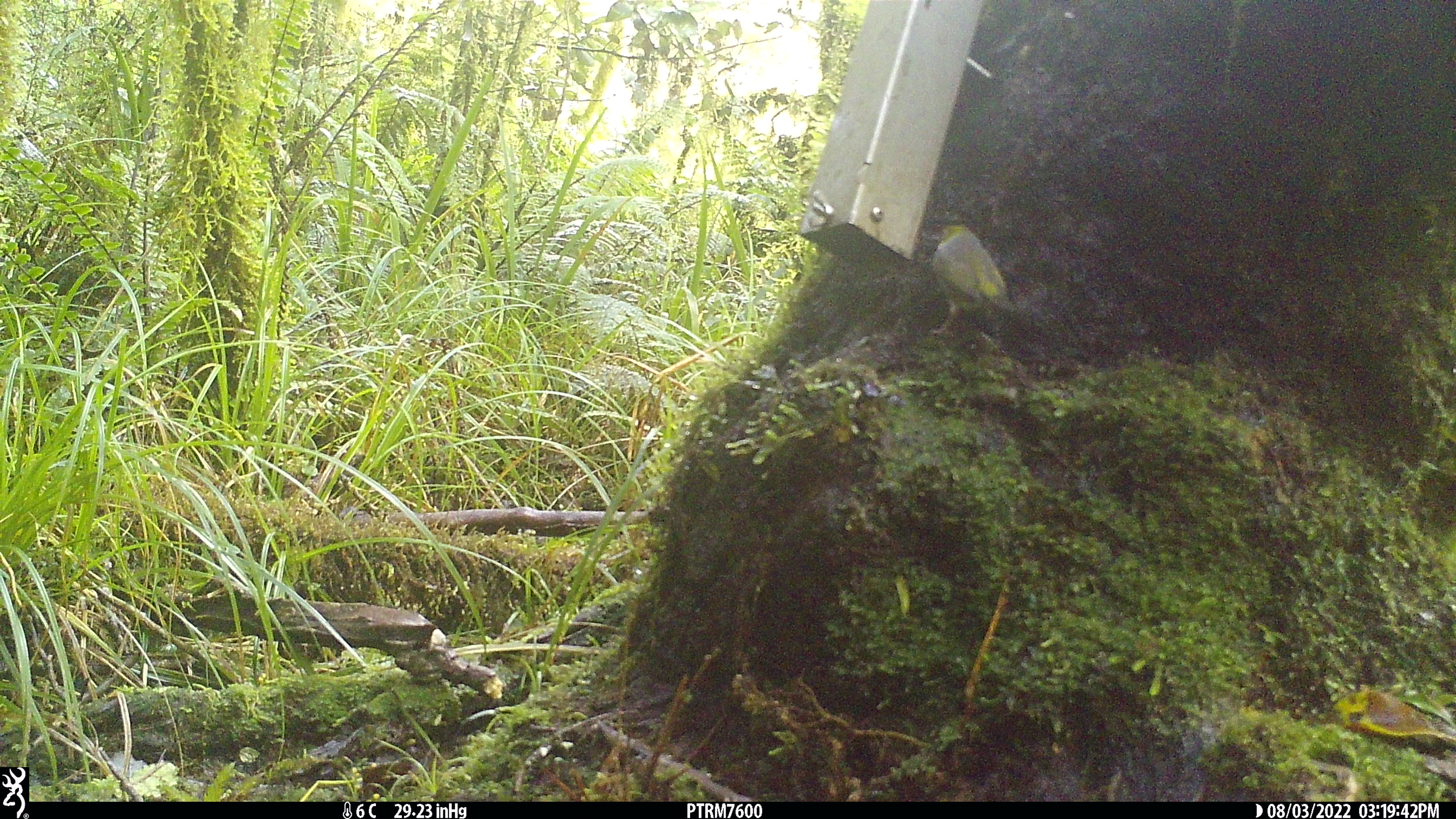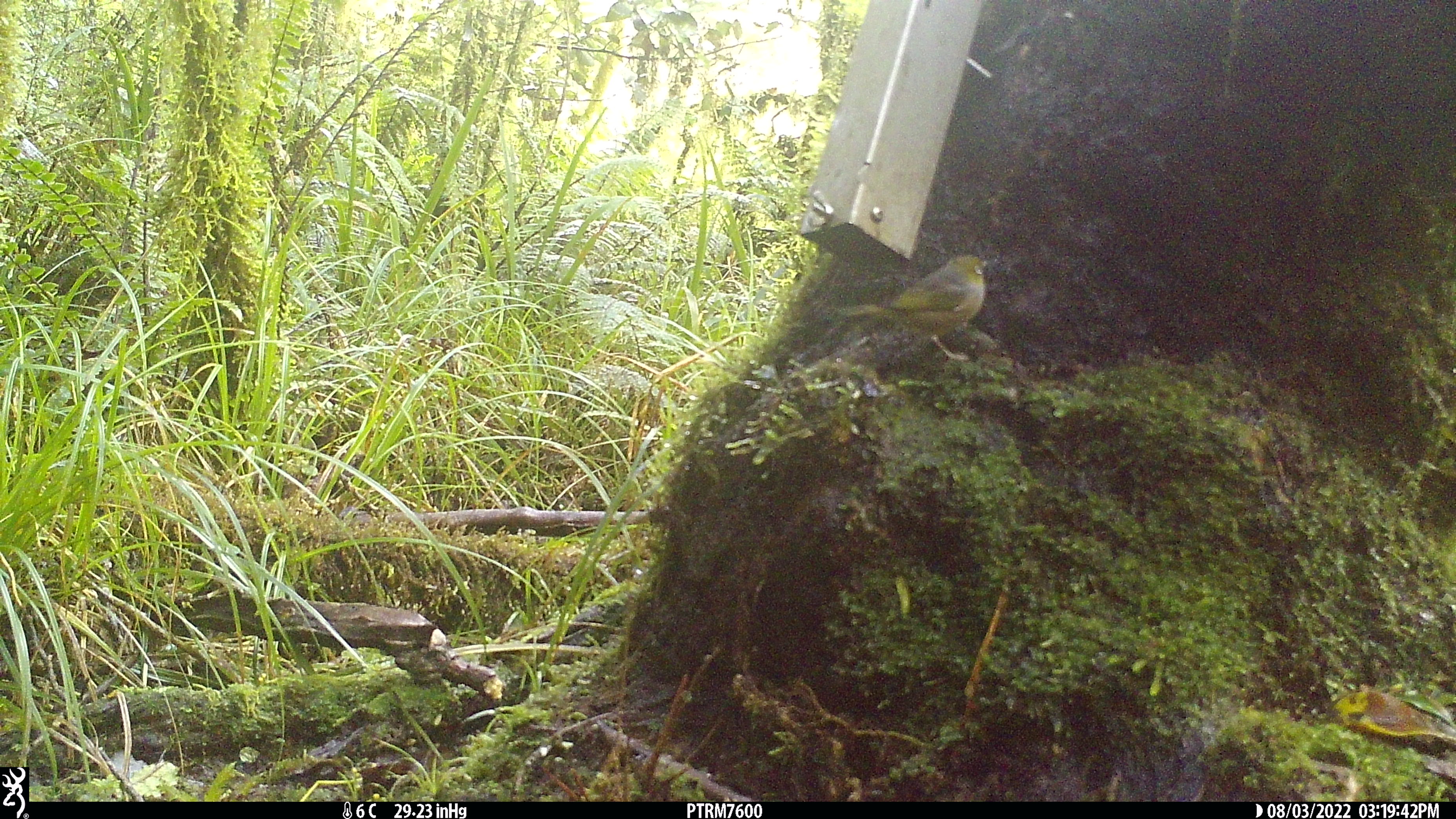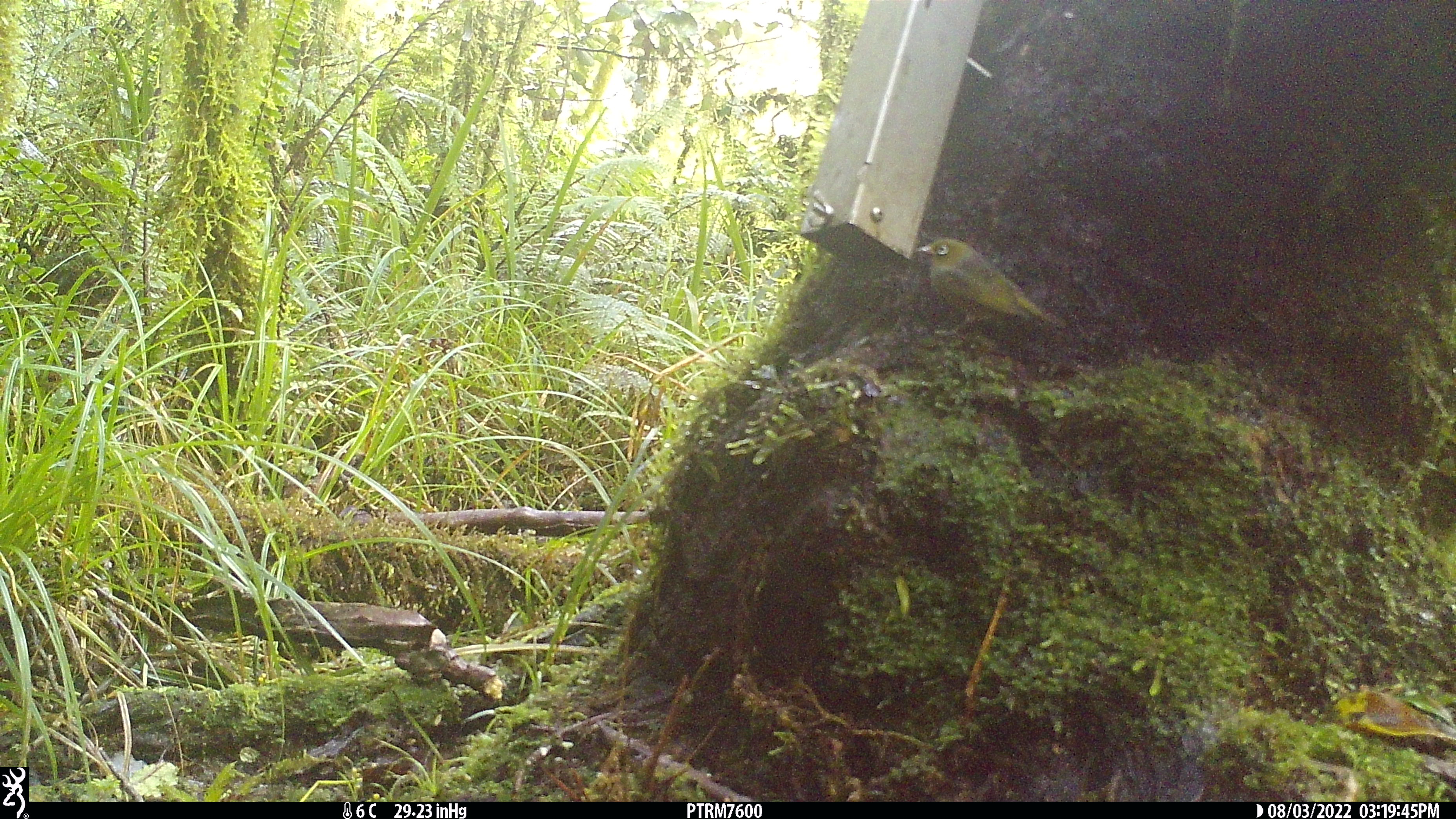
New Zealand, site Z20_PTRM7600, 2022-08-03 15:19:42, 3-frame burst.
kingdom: Animalia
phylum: Chordata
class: Aves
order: Passeriformes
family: Zosteropidae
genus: Zosterops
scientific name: Zosterops lateralis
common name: silvereye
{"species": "silvereye (Zosterops lateralis)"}